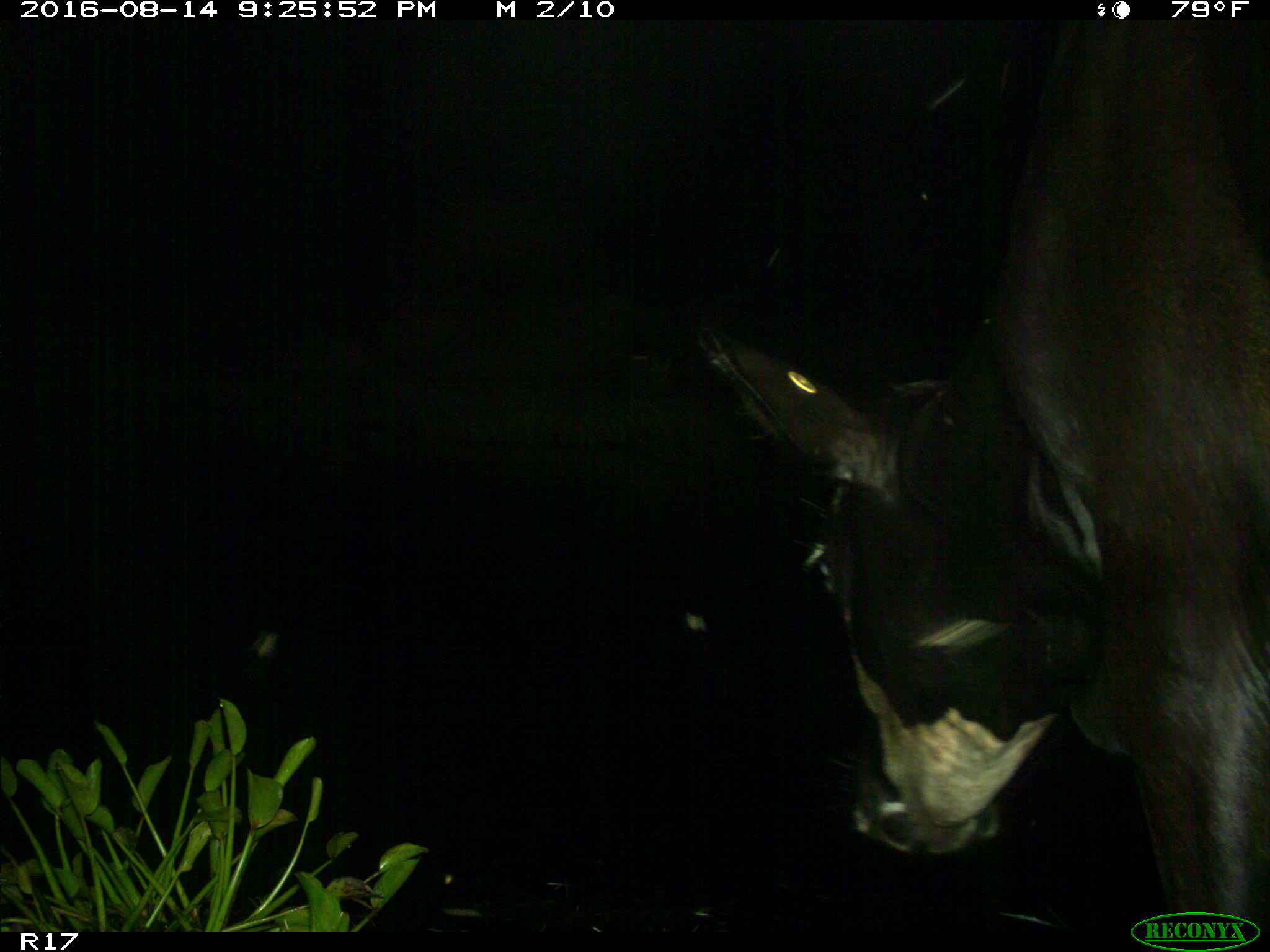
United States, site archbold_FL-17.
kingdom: Animalia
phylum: Chordata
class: Mammalia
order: Artiodactyla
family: Bovidae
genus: Bos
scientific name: Bos taurus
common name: domestic cow